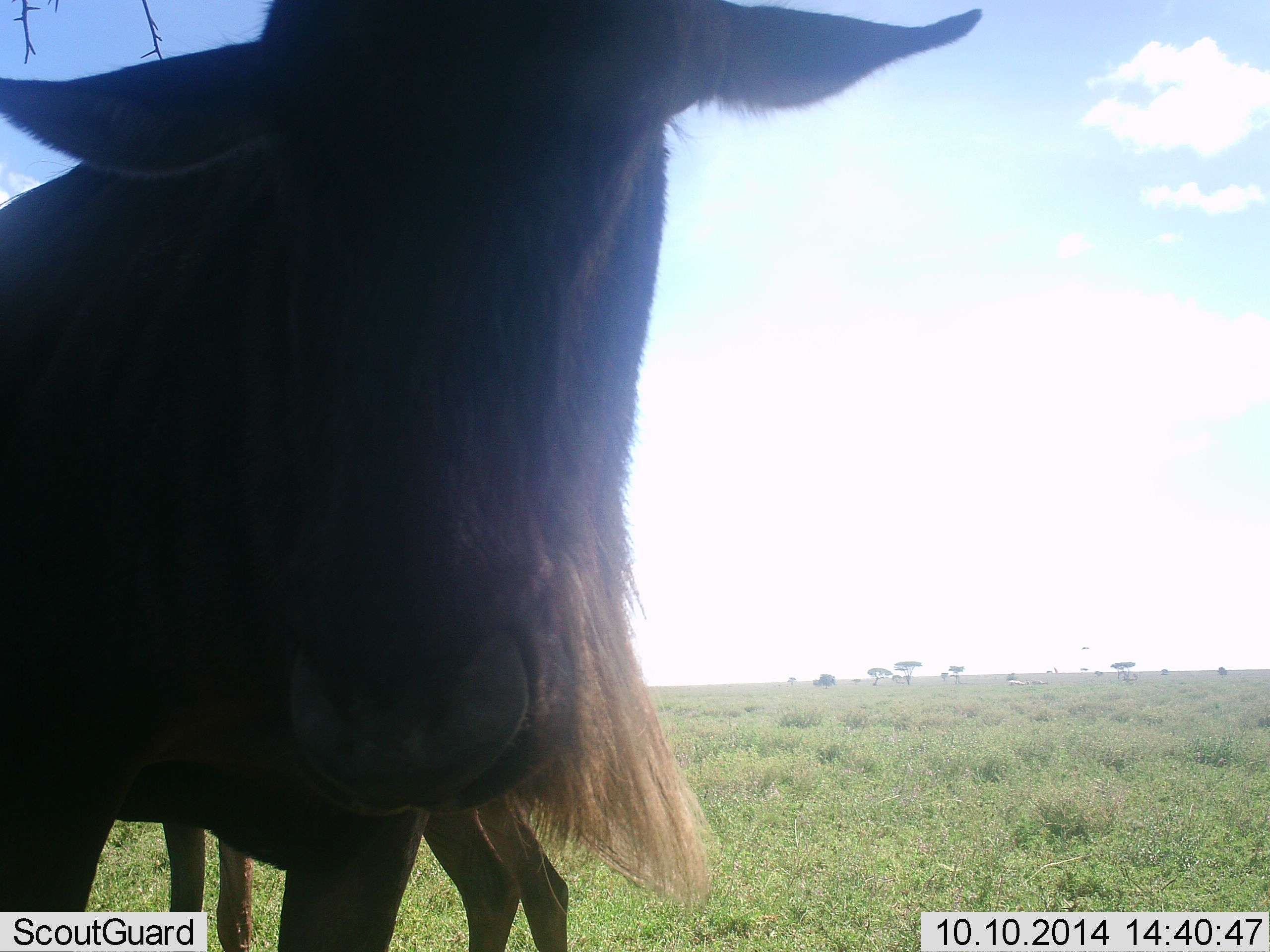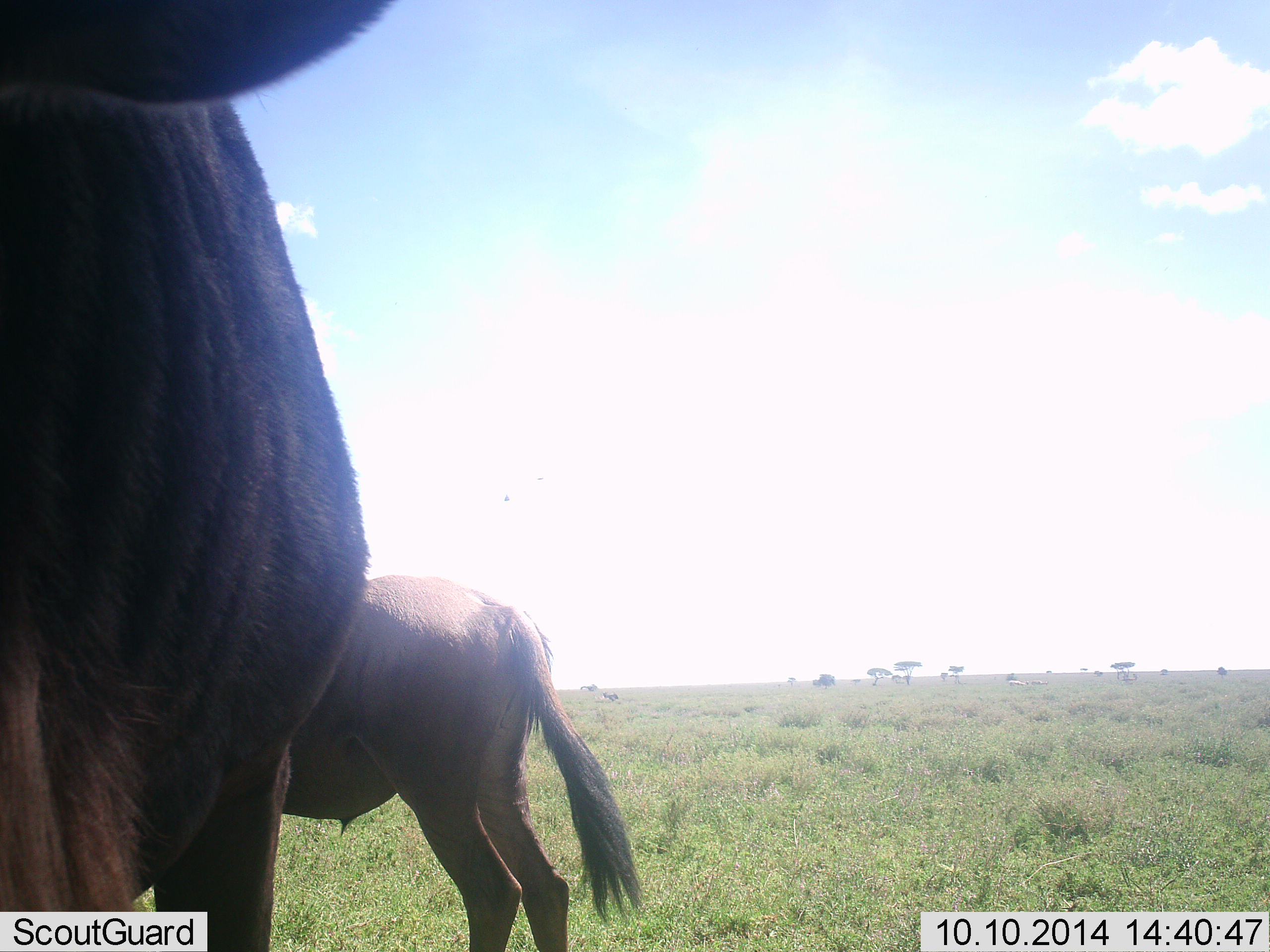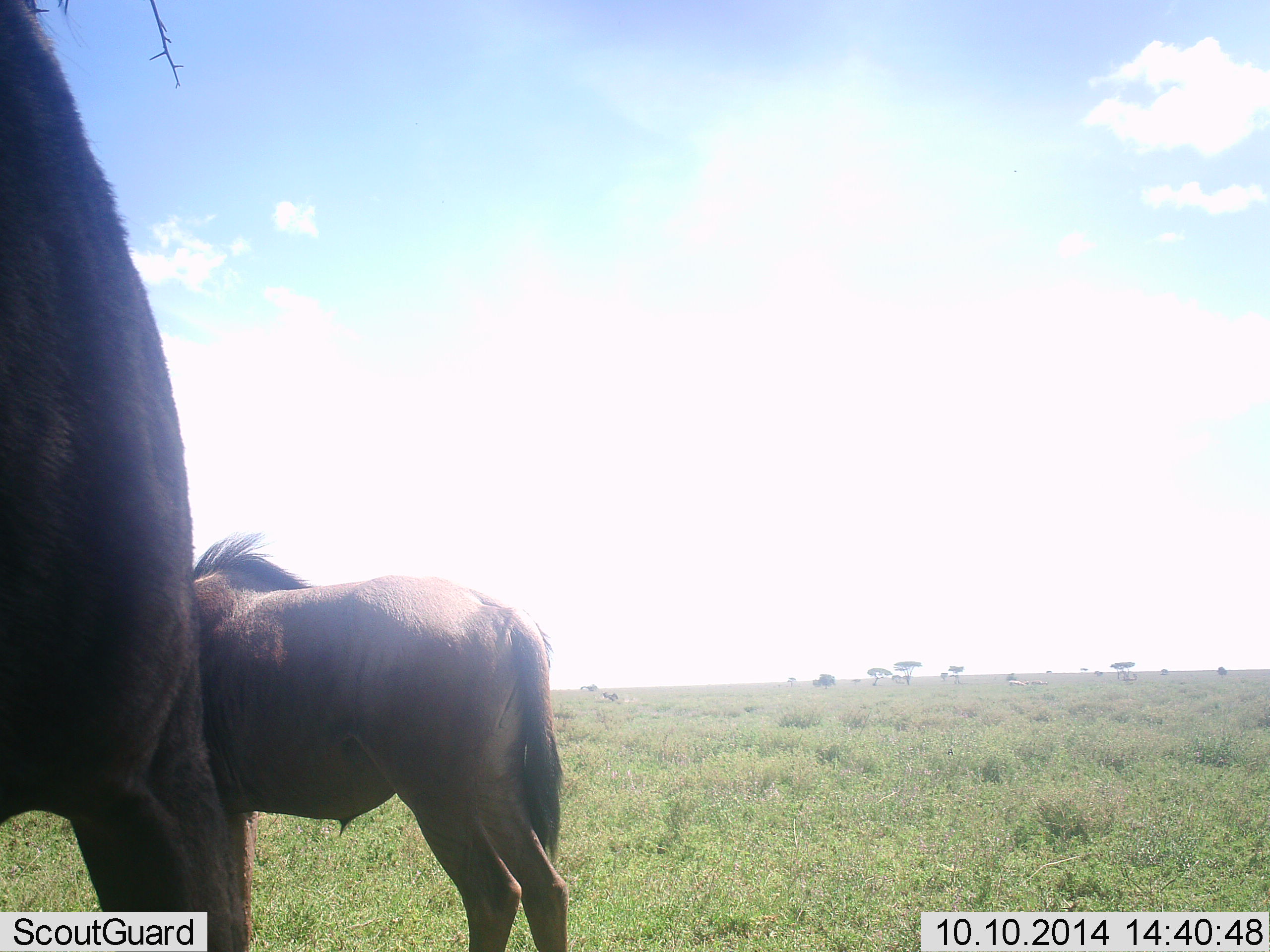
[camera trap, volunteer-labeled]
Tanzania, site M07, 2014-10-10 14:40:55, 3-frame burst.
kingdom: Animalia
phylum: Chordata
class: Mammalia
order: Artiodactyla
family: Bovidae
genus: Connochaetes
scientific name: Connochaetes taurinus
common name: blue wildebeest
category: wildebeest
Wildebeest (blue wildebeest) (Connochaetes taurinus), count 2. Behavior (volunteer vote fractions): standing 90%, resting 0%, moving 40%, interacting 0%. Young present (vote fraction): 20%. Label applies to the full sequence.